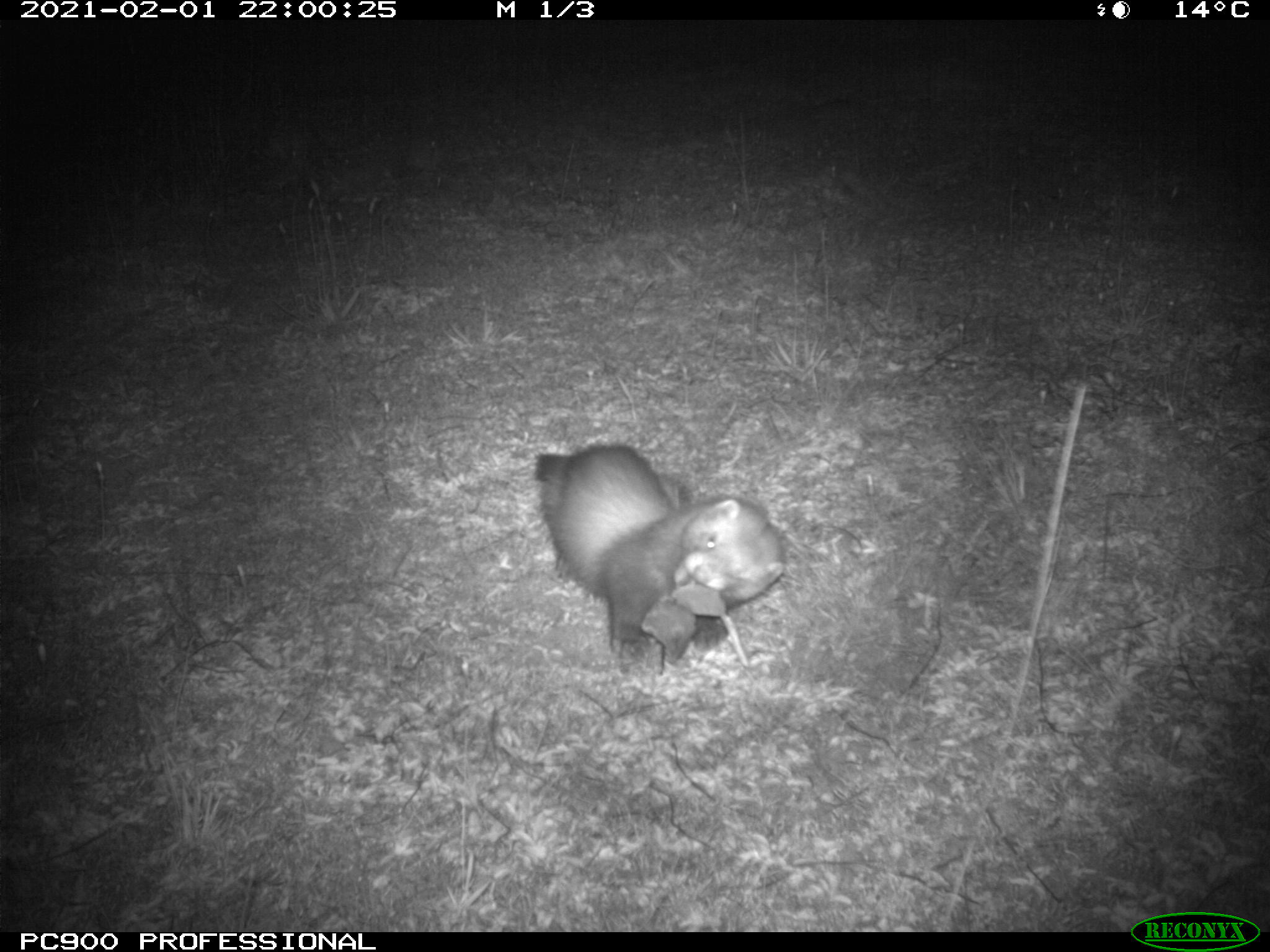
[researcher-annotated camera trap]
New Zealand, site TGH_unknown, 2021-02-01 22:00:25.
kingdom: Animalia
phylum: Chordata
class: Mammalia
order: Carnivora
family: Mustelidae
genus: Mustela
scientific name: Mustela furo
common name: ferret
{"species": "ferret (Mustela furo)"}